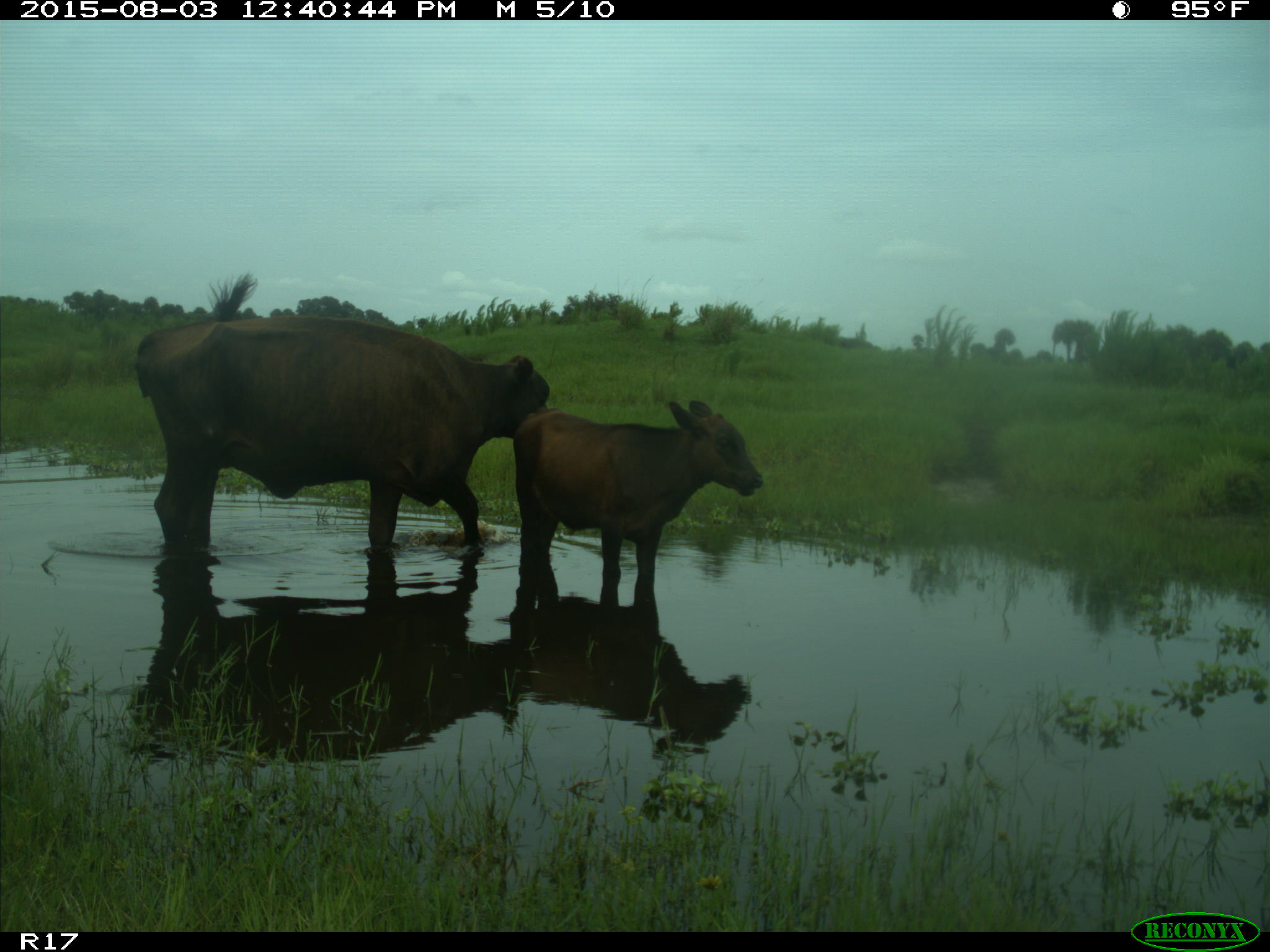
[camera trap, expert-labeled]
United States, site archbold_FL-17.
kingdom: Animalia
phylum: Chordata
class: Mammalia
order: Artiodactyla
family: Bovidae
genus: Bos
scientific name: Bos taurus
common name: domestic cow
Bos taurus (domestic cow).